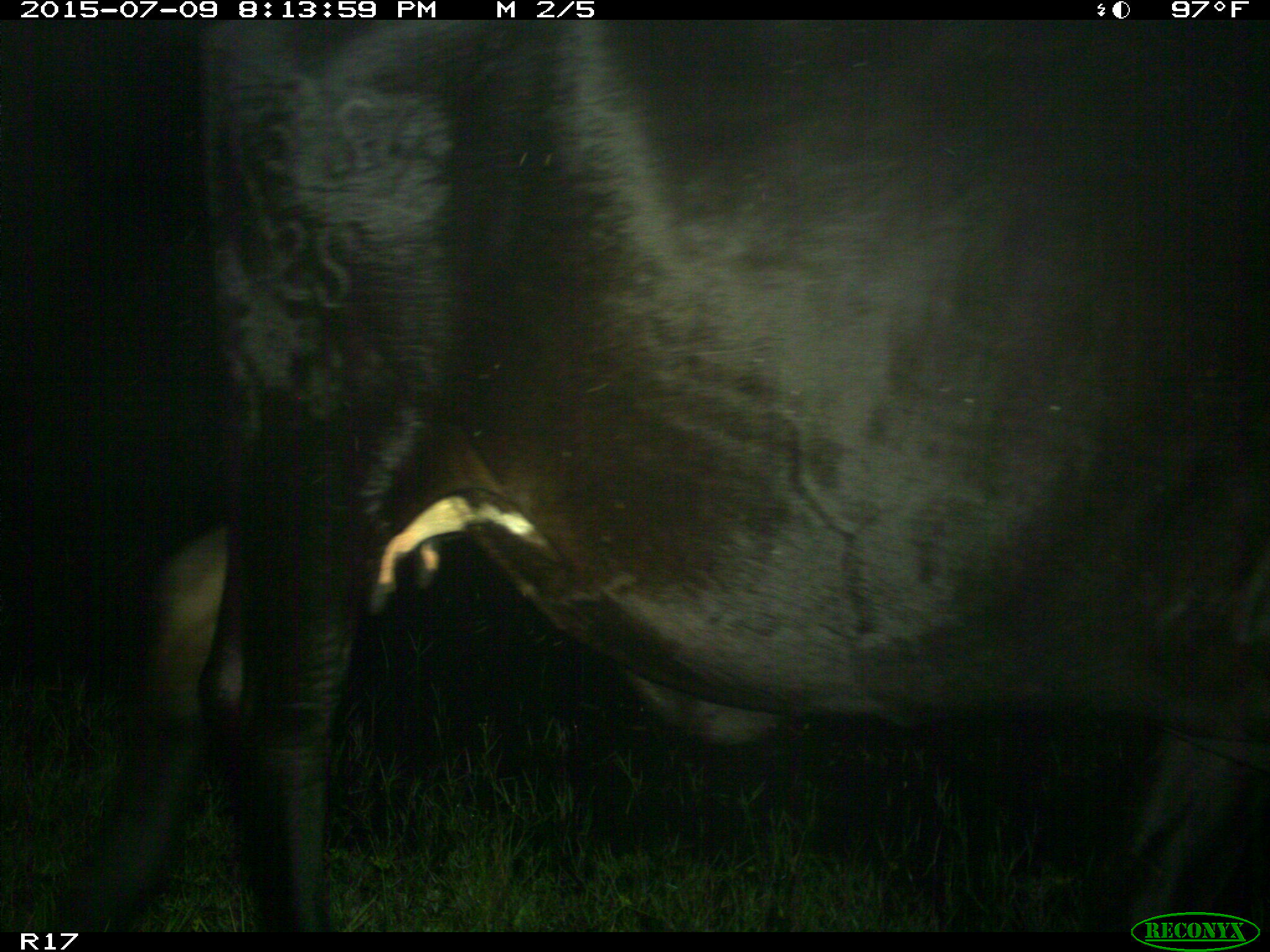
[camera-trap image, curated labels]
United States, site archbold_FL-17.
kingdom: Animalia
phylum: Chordata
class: Mammalia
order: Artiodactyla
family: Bovidae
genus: Bos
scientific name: Bos taurus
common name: domestic cow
Bos taurus (domestic cow).